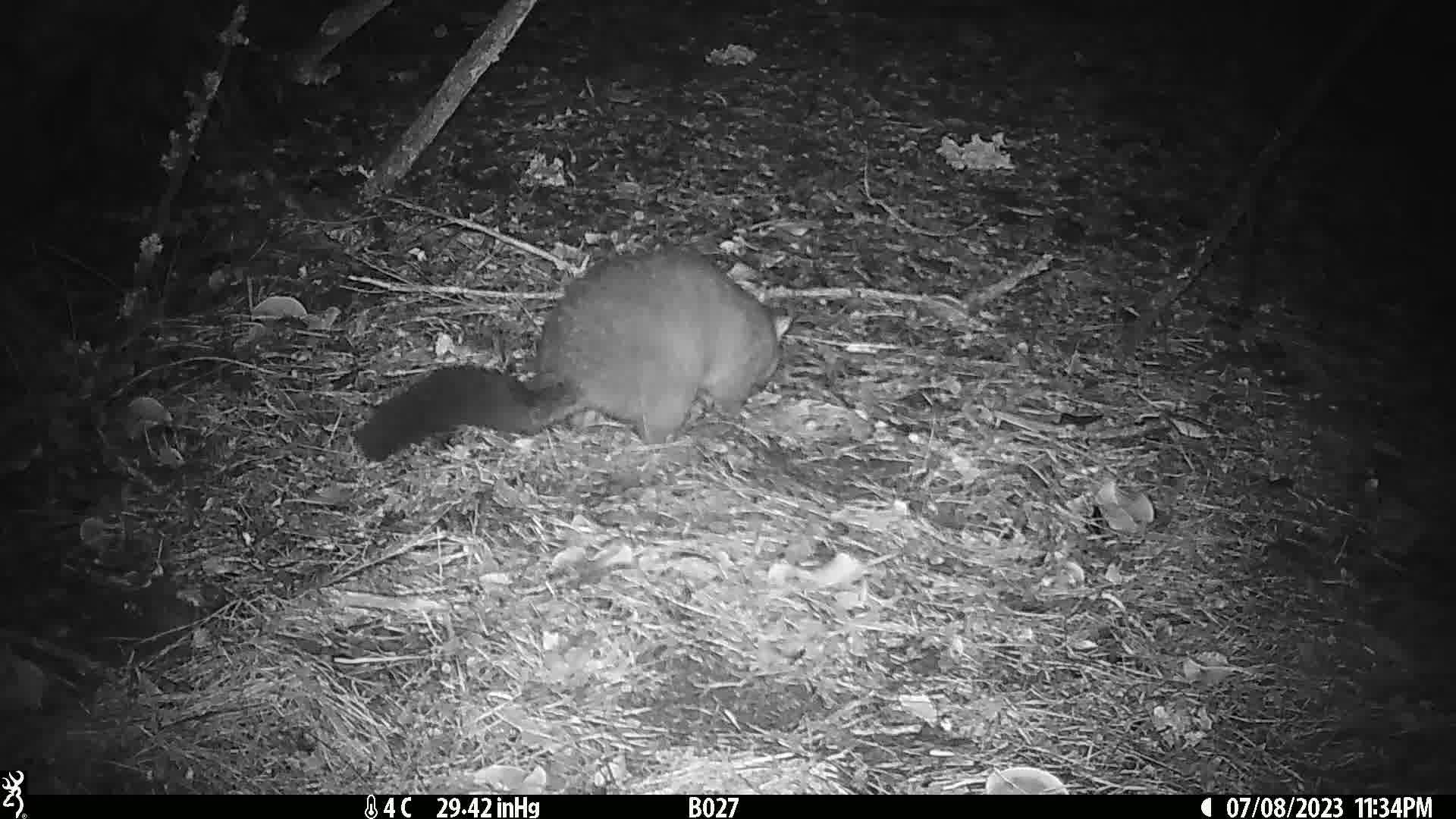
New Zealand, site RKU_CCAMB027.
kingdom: Animalia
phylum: Chordata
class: Mammalia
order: Diprotodontia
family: Phalangeridae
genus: Trichosurus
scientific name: Trichosurus vulpecula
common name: common brushtail possum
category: possum